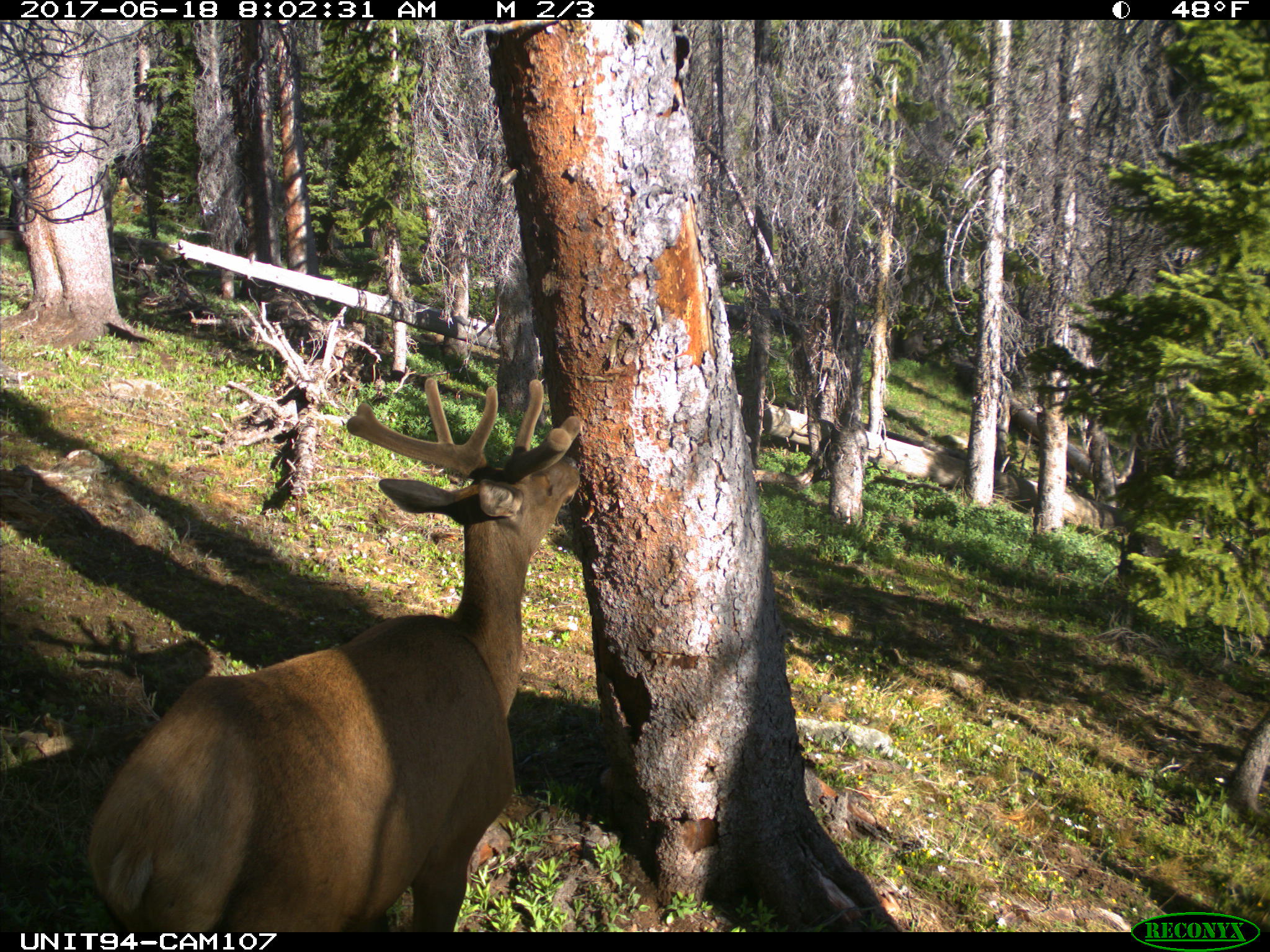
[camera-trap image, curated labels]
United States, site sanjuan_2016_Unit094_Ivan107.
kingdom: Animalia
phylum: Chordata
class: Mammalia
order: Artiodactyla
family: Cervidae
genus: Cervus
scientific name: Cervus elaphus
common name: red deer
Cervus elaphus (red deer).